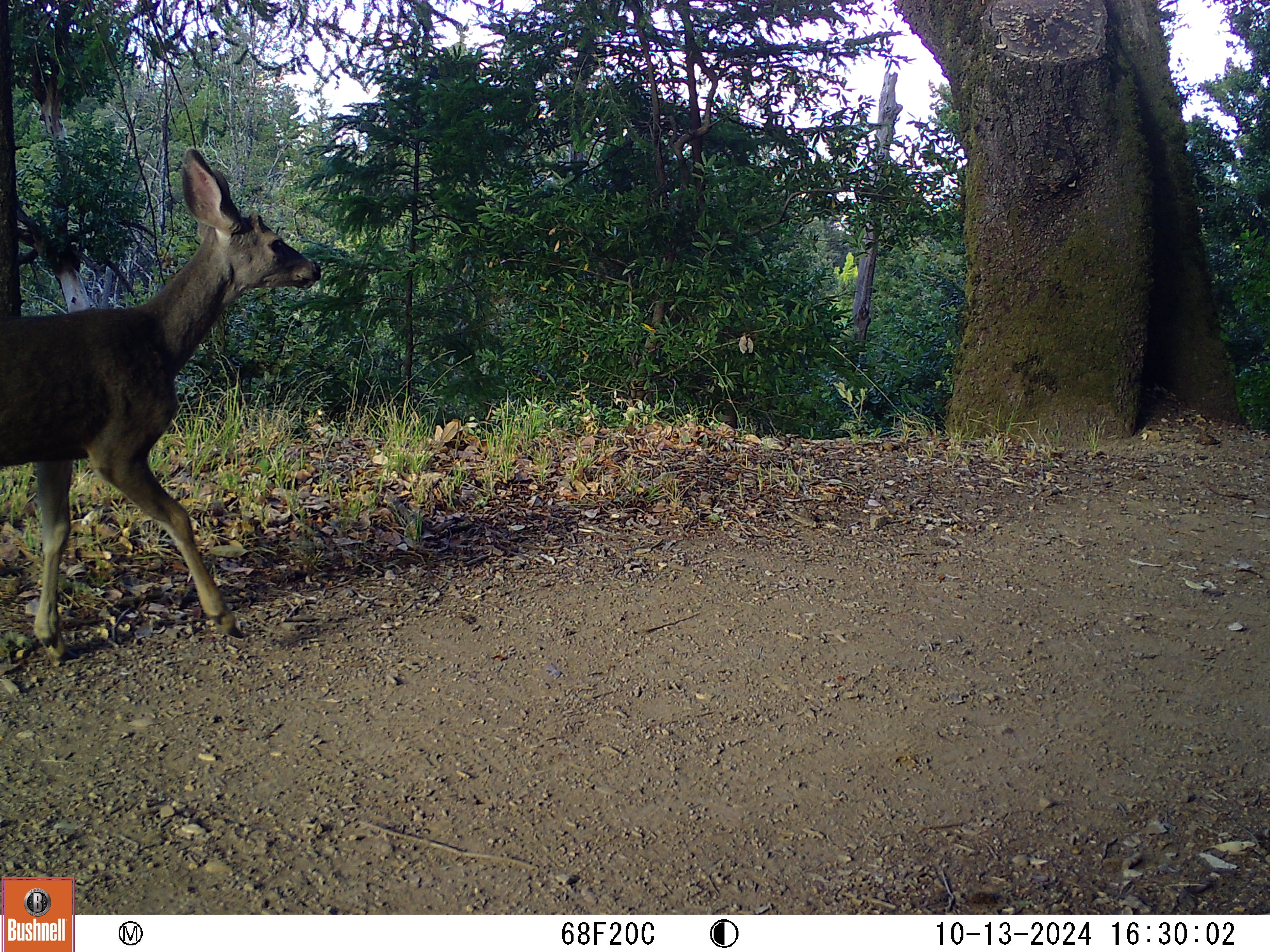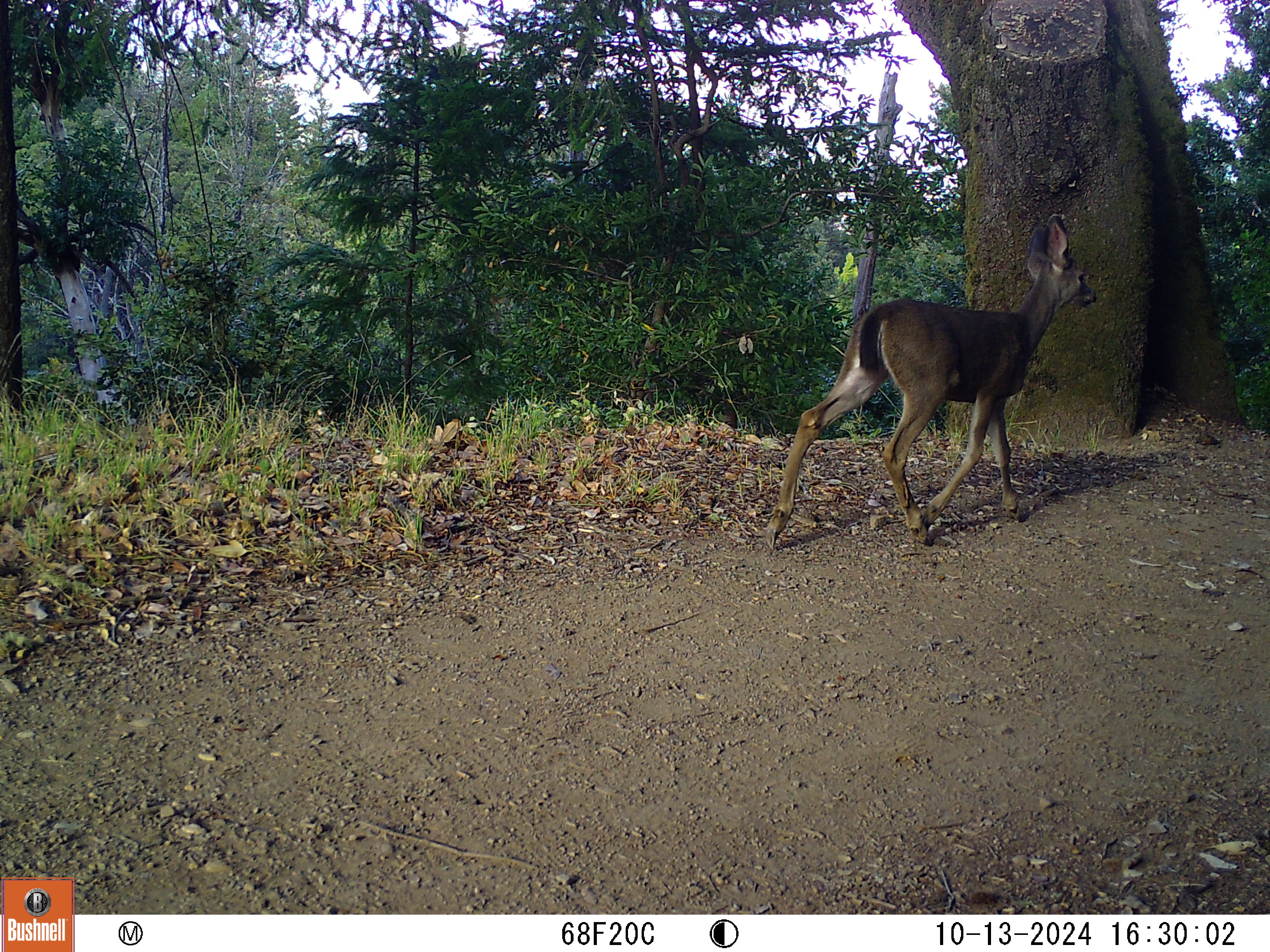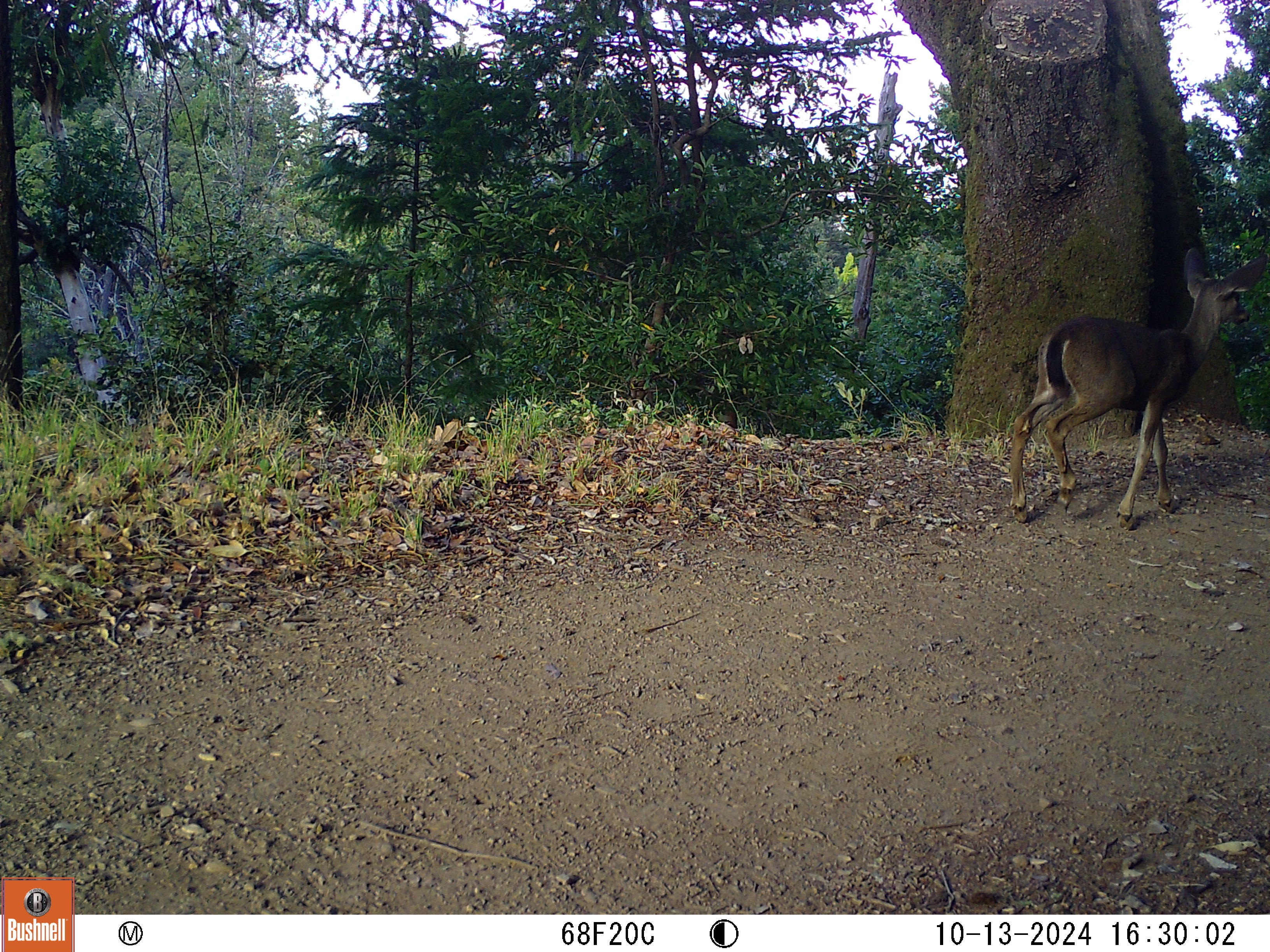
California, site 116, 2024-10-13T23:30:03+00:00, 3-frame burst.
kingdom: Animalia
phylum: Chordata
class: Mammalia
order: Artiodactyla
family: Cervidae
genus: Odocoileus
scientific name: Odocoileus hemionus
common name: mule deer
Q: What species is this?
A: Mule deer (Odocoileus hemionus).